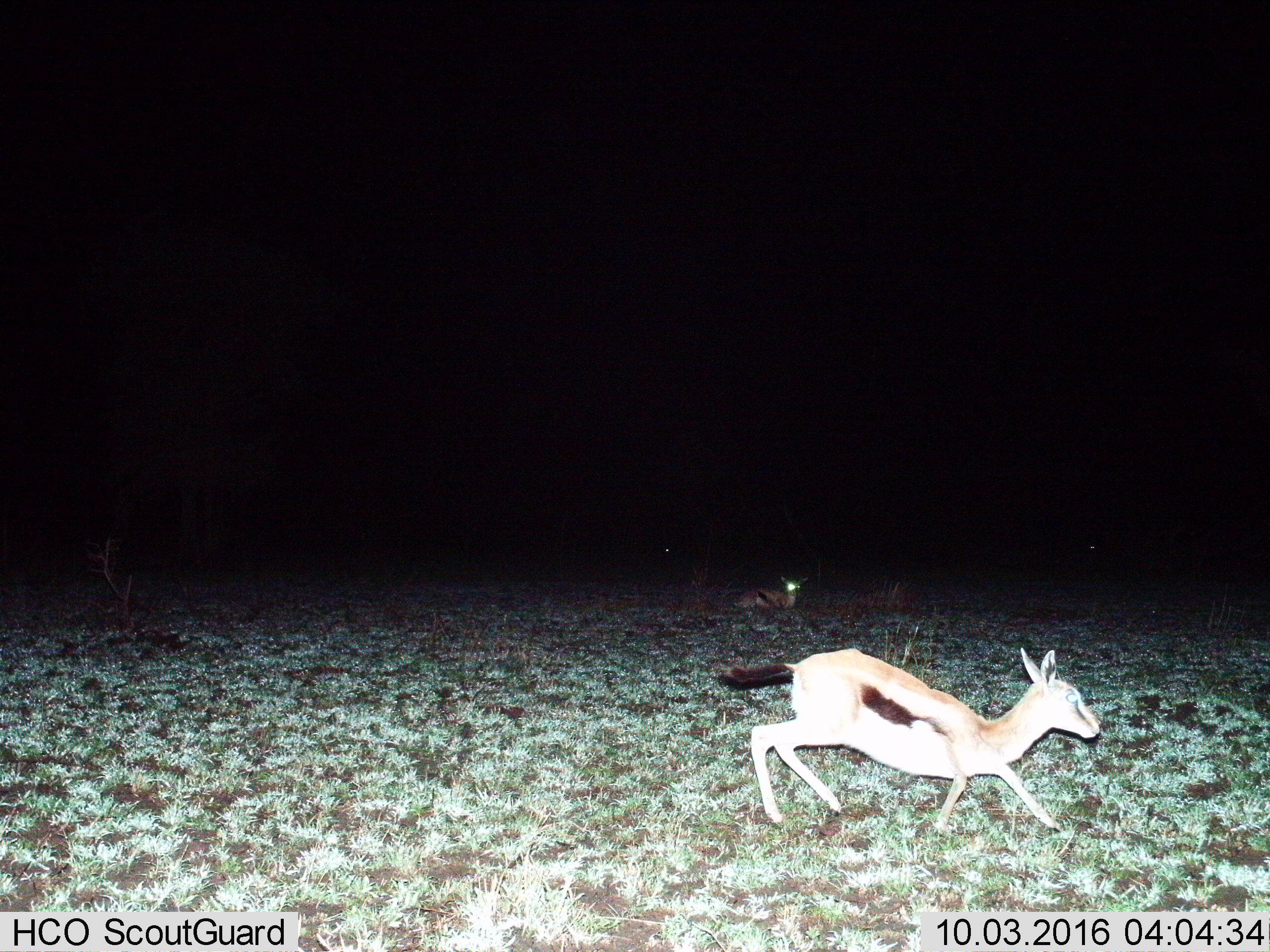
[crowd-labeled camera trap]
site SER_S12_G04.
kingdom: Animalia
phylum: Chordata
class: Mammalia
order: Artiodactyla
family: Bovidae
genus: Eudorcas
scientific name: Eudorcas thomsonii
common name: thomson's gazelle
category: gazellethomsons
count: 2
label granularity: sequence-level